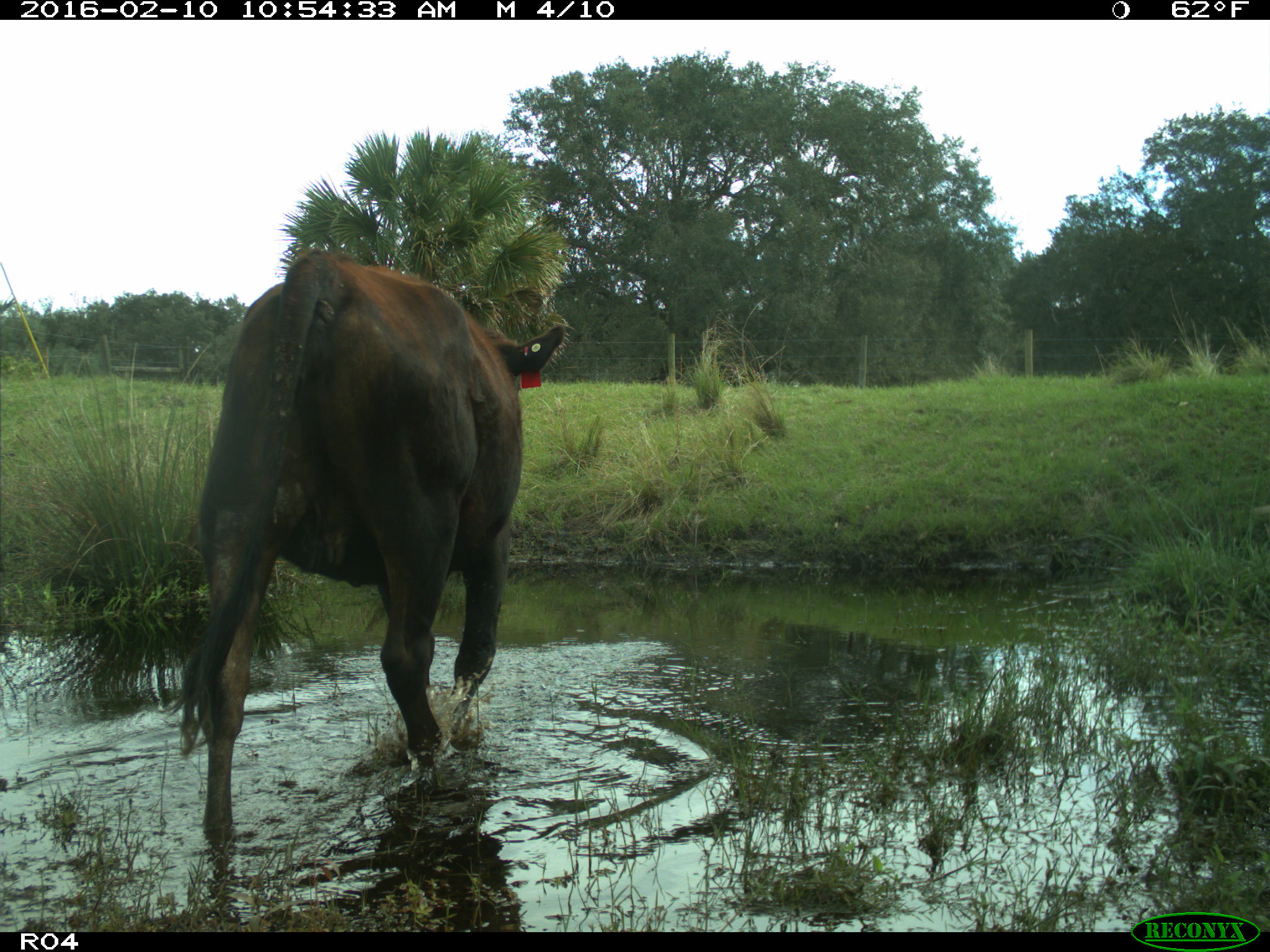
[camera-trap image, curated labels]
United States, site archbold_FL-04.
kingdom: Animalia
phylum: Chordata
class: Mammalia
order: Artiodactyla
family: Bovidae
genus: Bos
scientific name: Bos taurus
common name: domestic cow